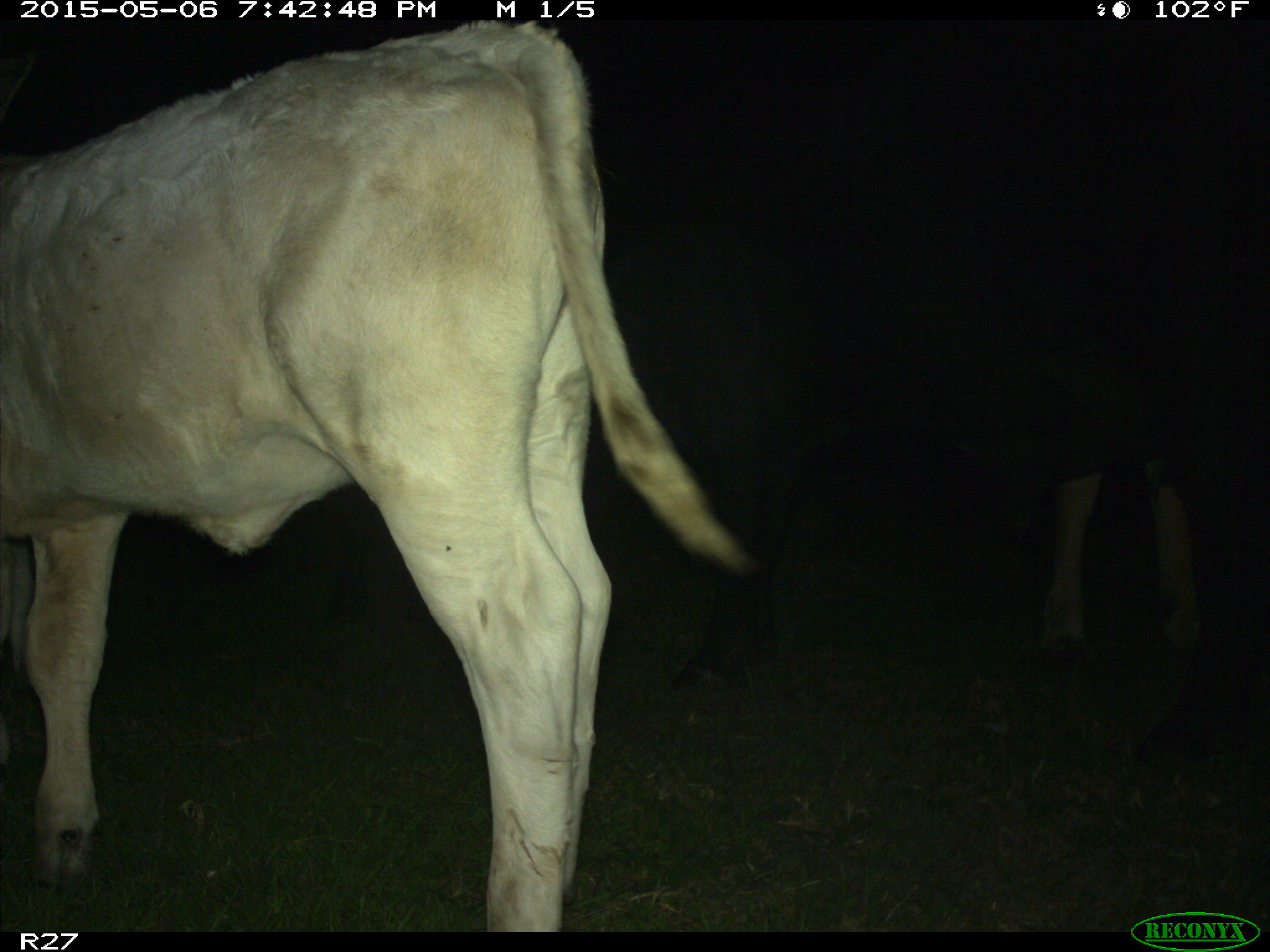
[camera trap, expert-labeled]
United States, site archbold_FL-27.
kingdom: Animalia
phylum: Chordata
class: Mammalia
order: Artiodactyla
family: Bovidae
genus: Bos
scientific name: Bos taurus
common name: domestic cow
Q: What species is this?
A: Bos taurus (domestic cow).